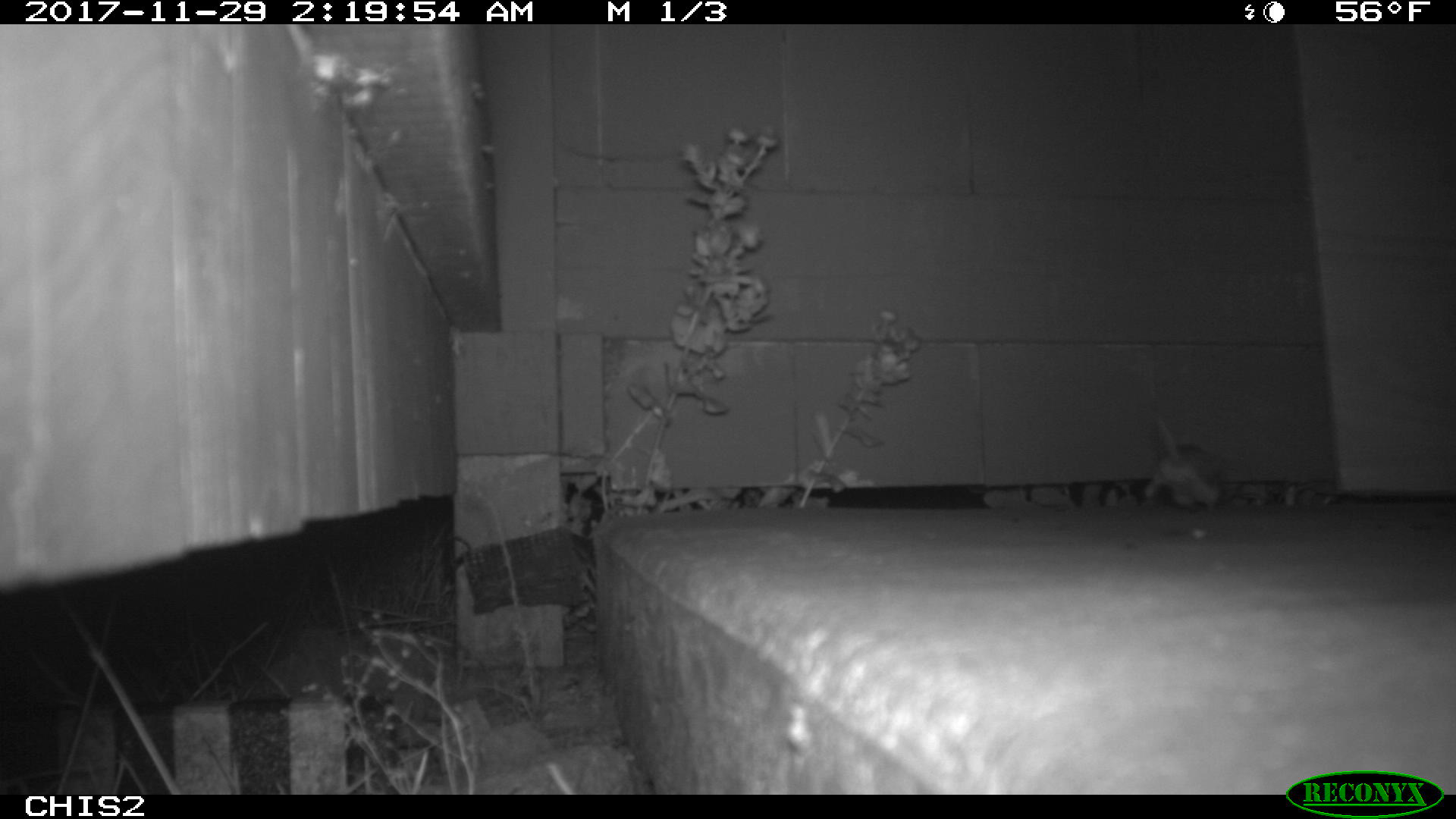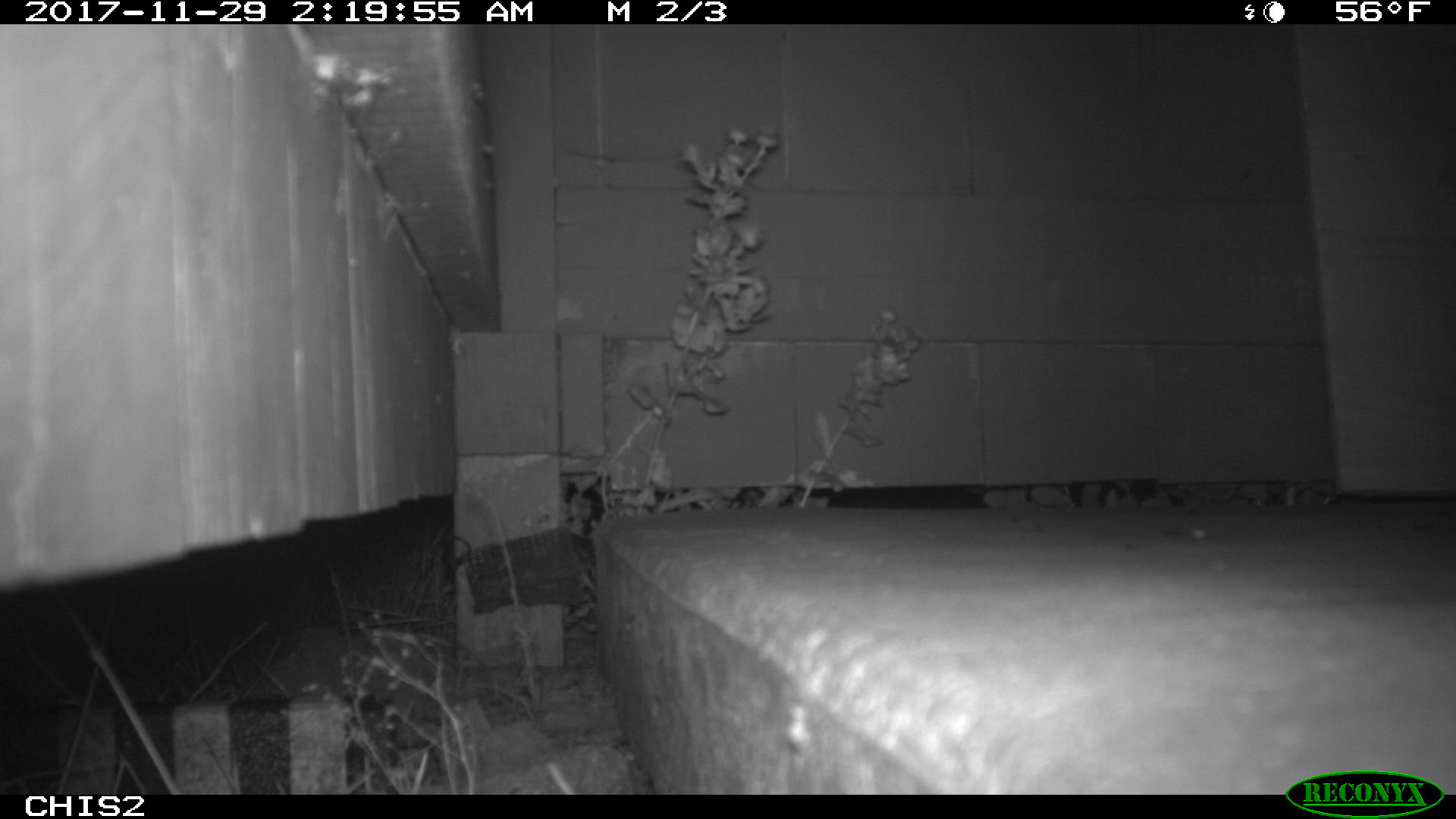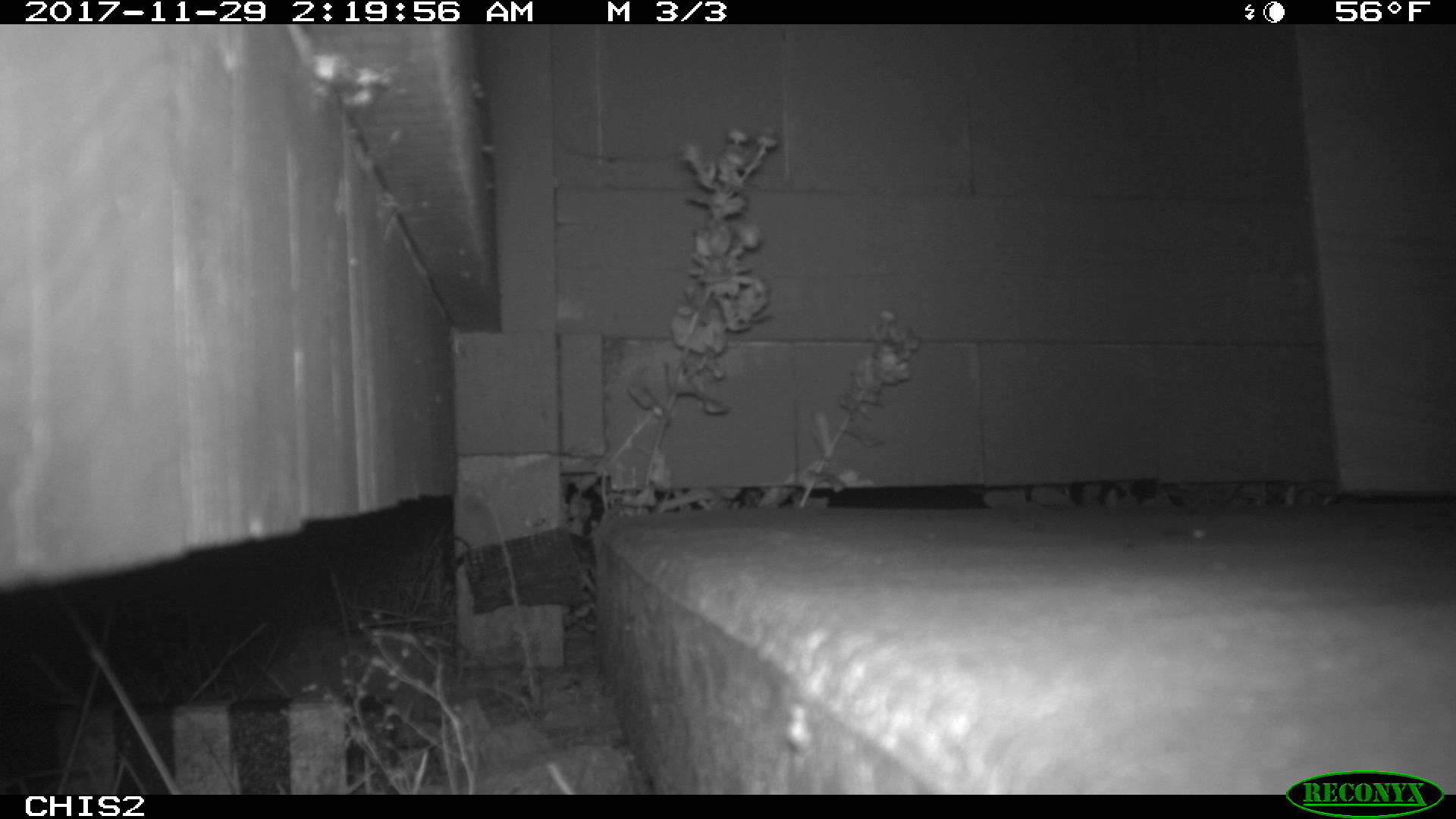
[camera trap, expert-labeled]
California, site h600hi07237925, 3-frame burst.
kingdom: Animalia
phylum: Chordata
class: Mammalia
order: Rodentia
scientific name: Rodentia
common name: rodent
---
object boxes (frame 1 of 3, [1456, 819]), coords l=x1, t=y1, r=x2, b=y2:
rodent: l=1143, t=414, r=1222, b=512